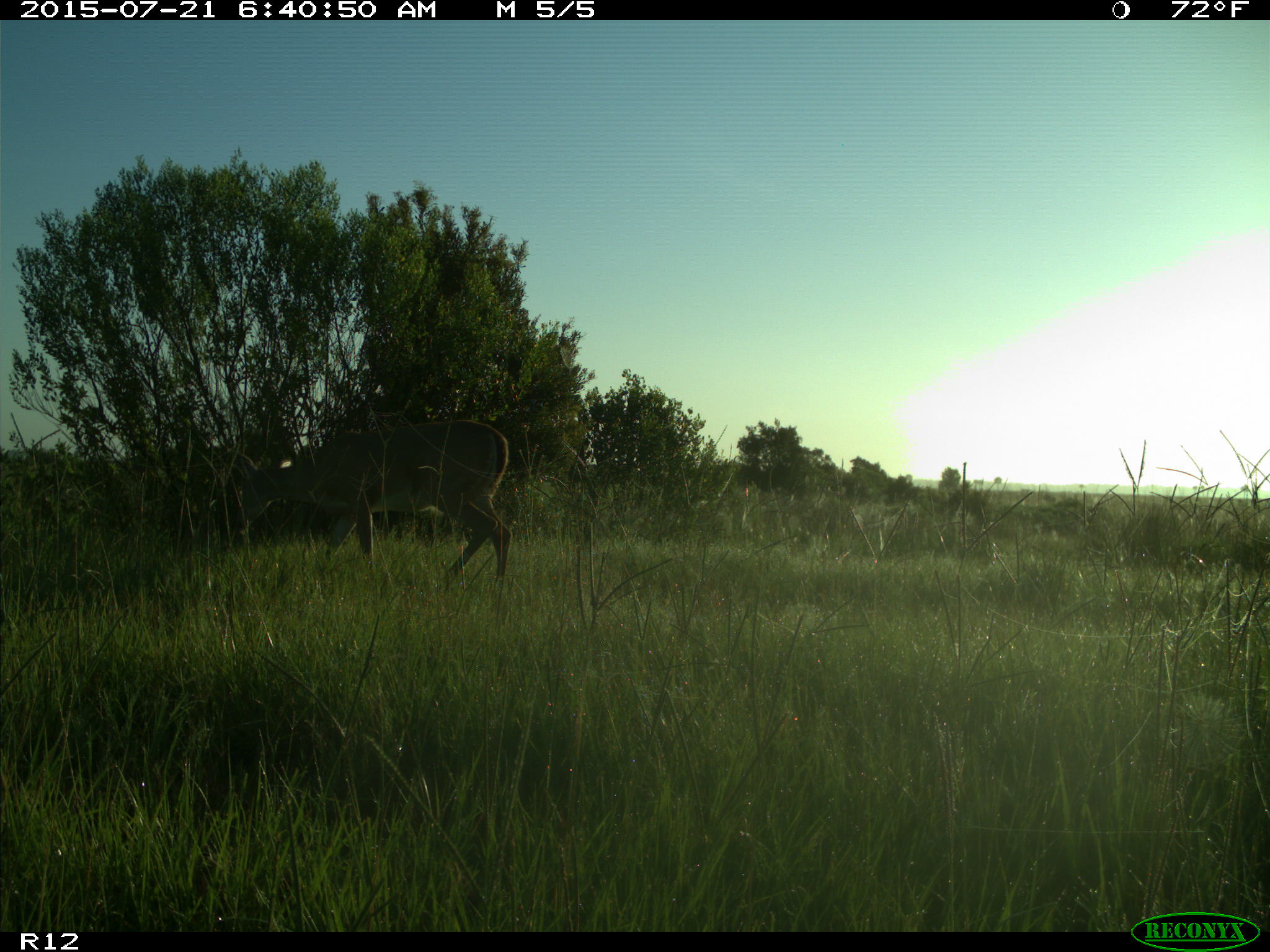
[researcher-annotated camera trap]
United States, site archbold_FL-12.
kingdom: Animalia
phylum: Chordata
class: Mammalia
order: Artiodactyla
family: Cervidae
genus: Odocoileus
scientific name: Odocoileus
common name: deer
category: unidentified deer